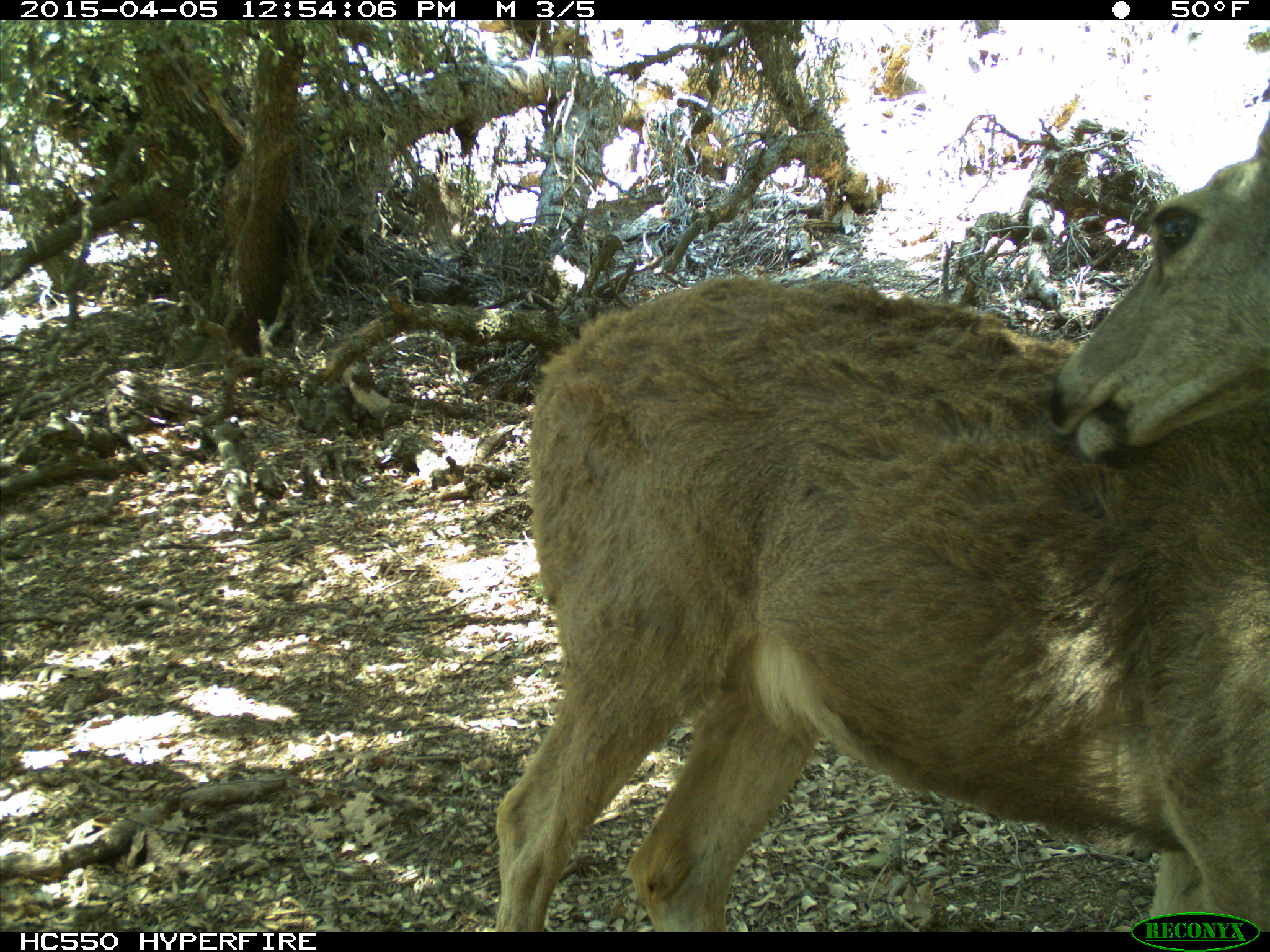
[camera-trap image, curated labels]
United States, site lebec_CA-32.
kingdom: Animalia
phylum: Chordata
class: Mammalia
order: Artiodactyla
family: Cervidae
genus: Odocoileus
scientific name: Odocoileus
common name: deer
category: unidentified deer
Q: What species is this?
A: Unidentified deer (deer) (Odocoileus).